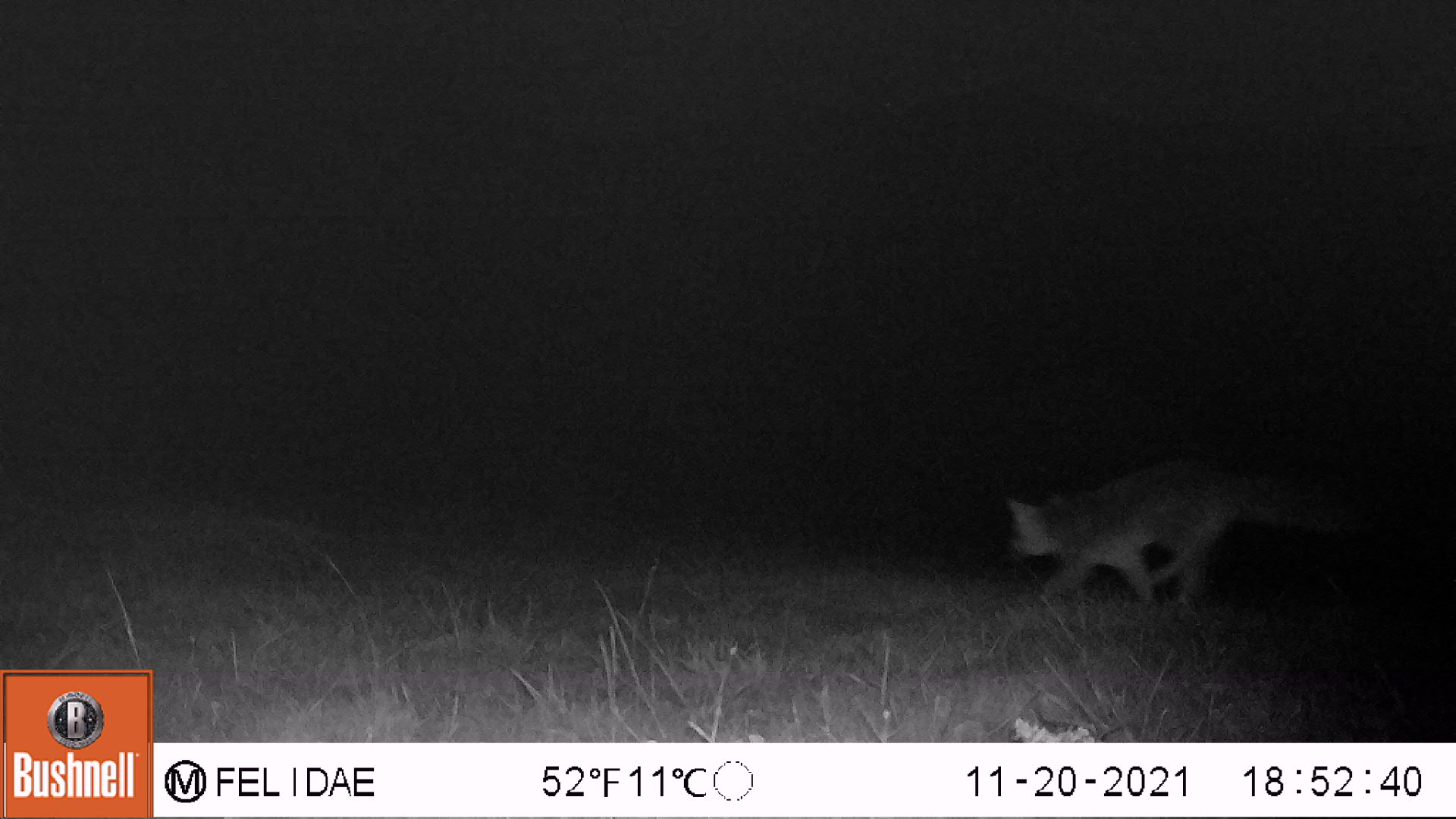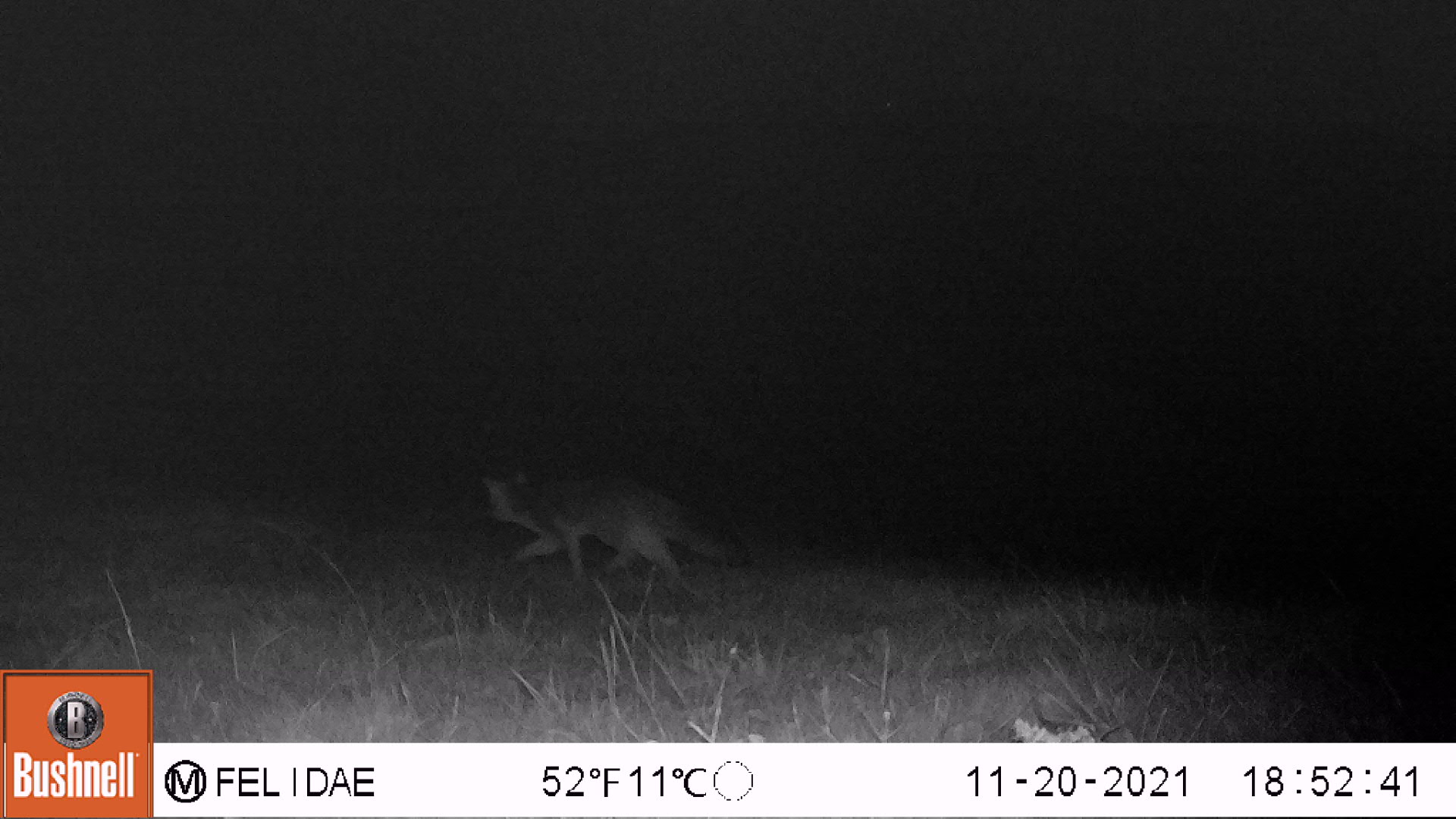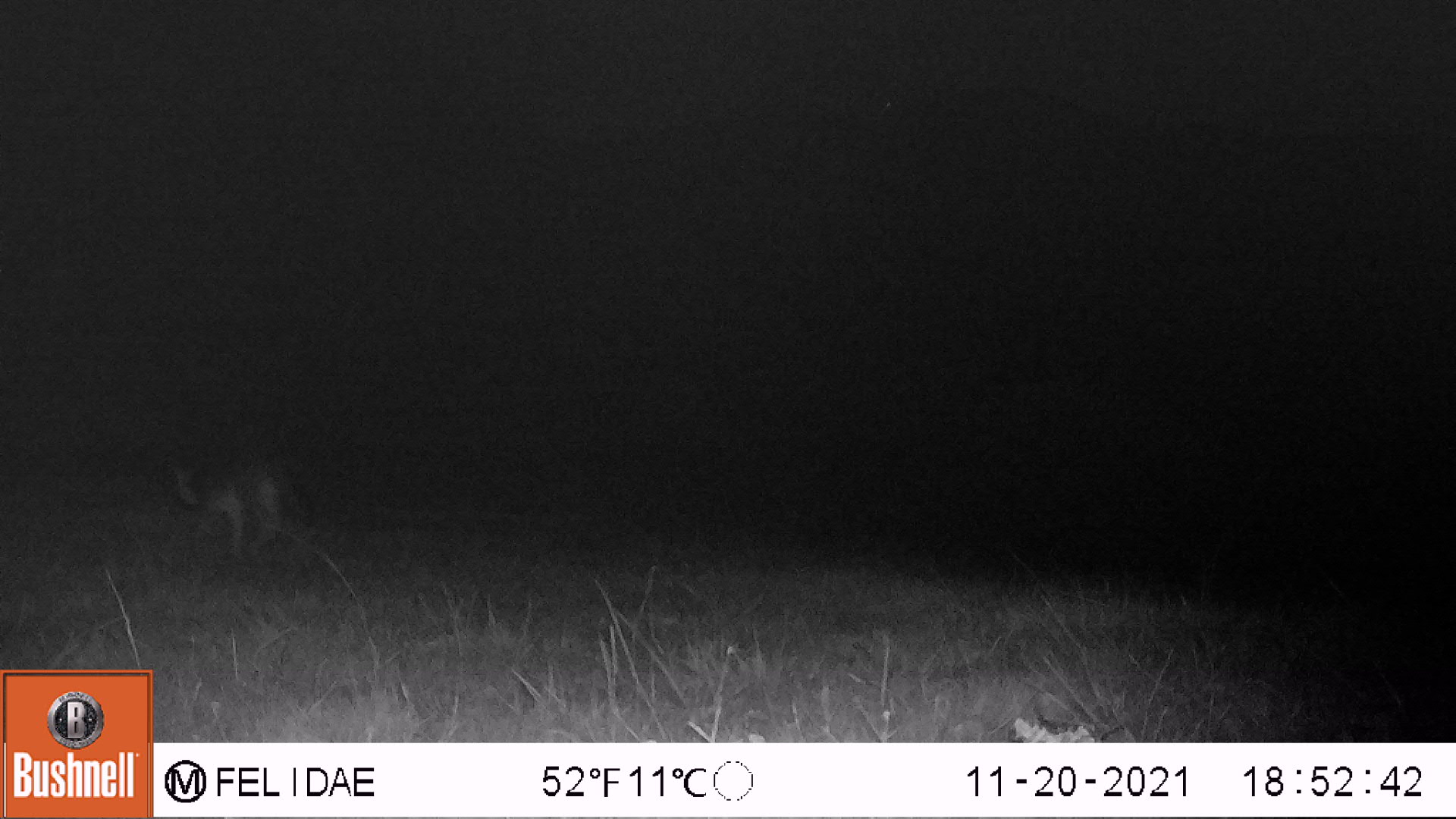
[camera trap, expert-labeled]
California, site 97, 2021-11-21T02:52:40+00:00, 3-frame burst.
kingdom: Animalia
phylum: Chordata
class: Mammalia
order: Carnivora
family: Canidae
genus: Urocyon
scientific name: Urocyon cinereoargenteus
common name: gray fox